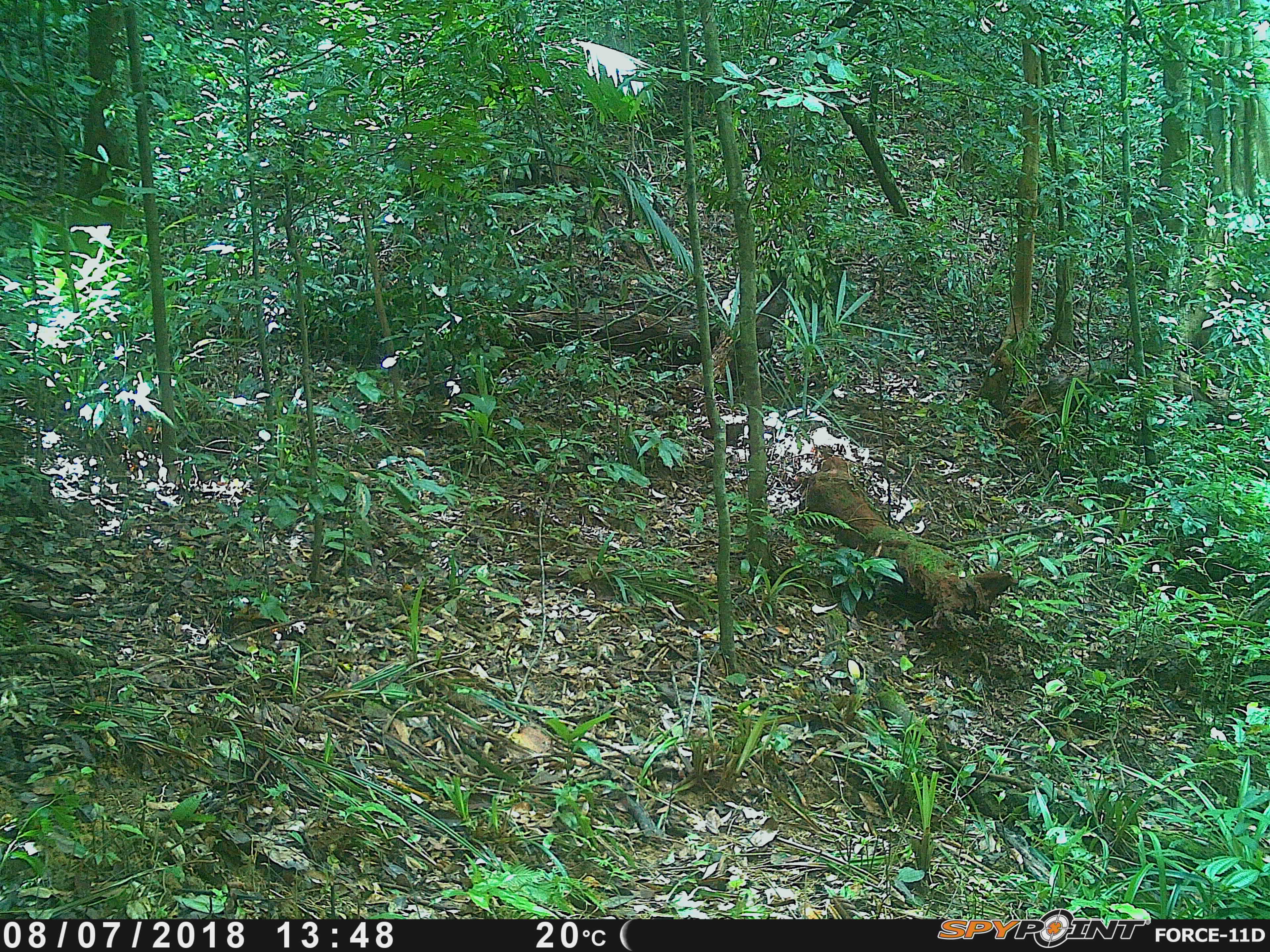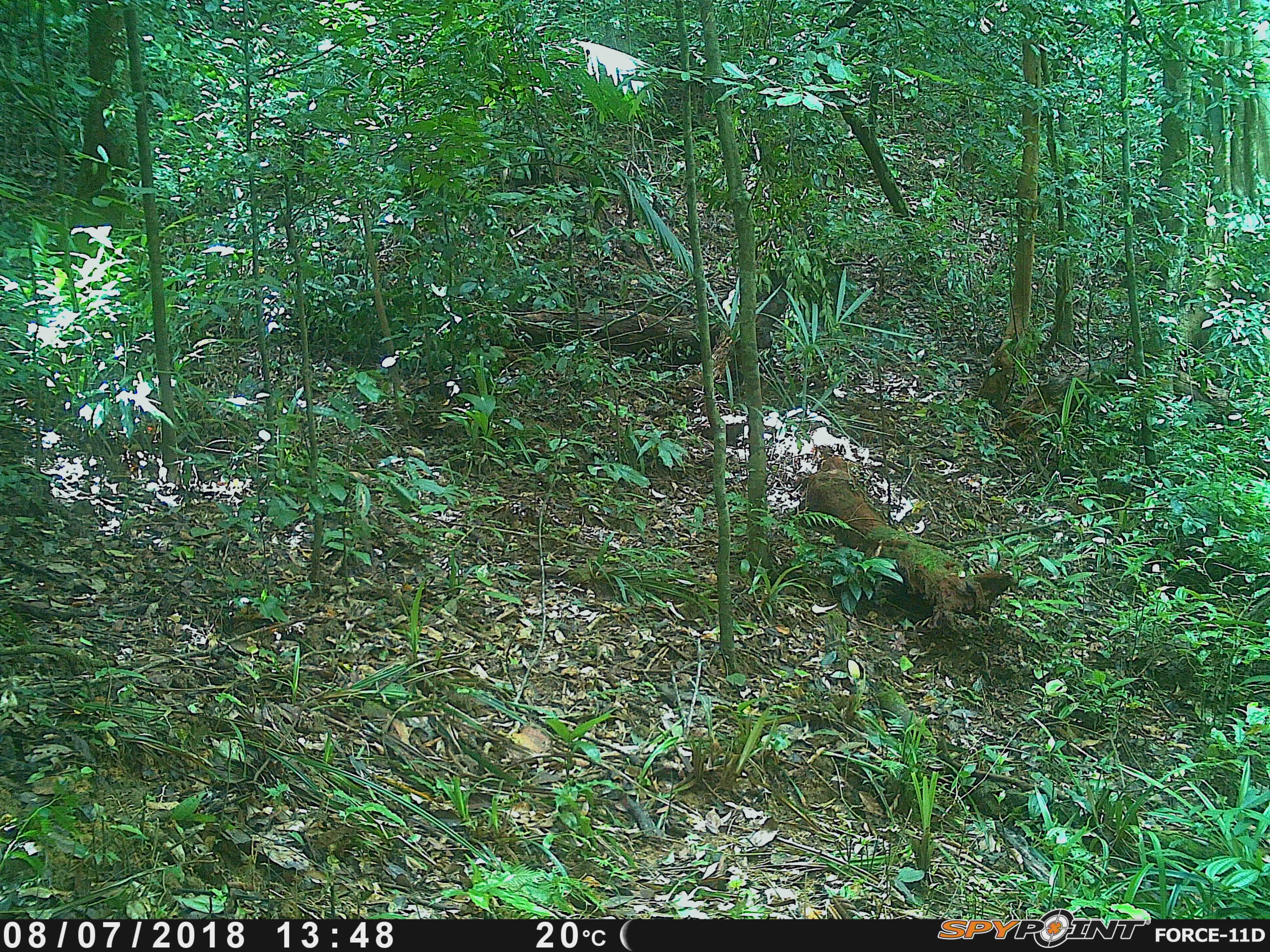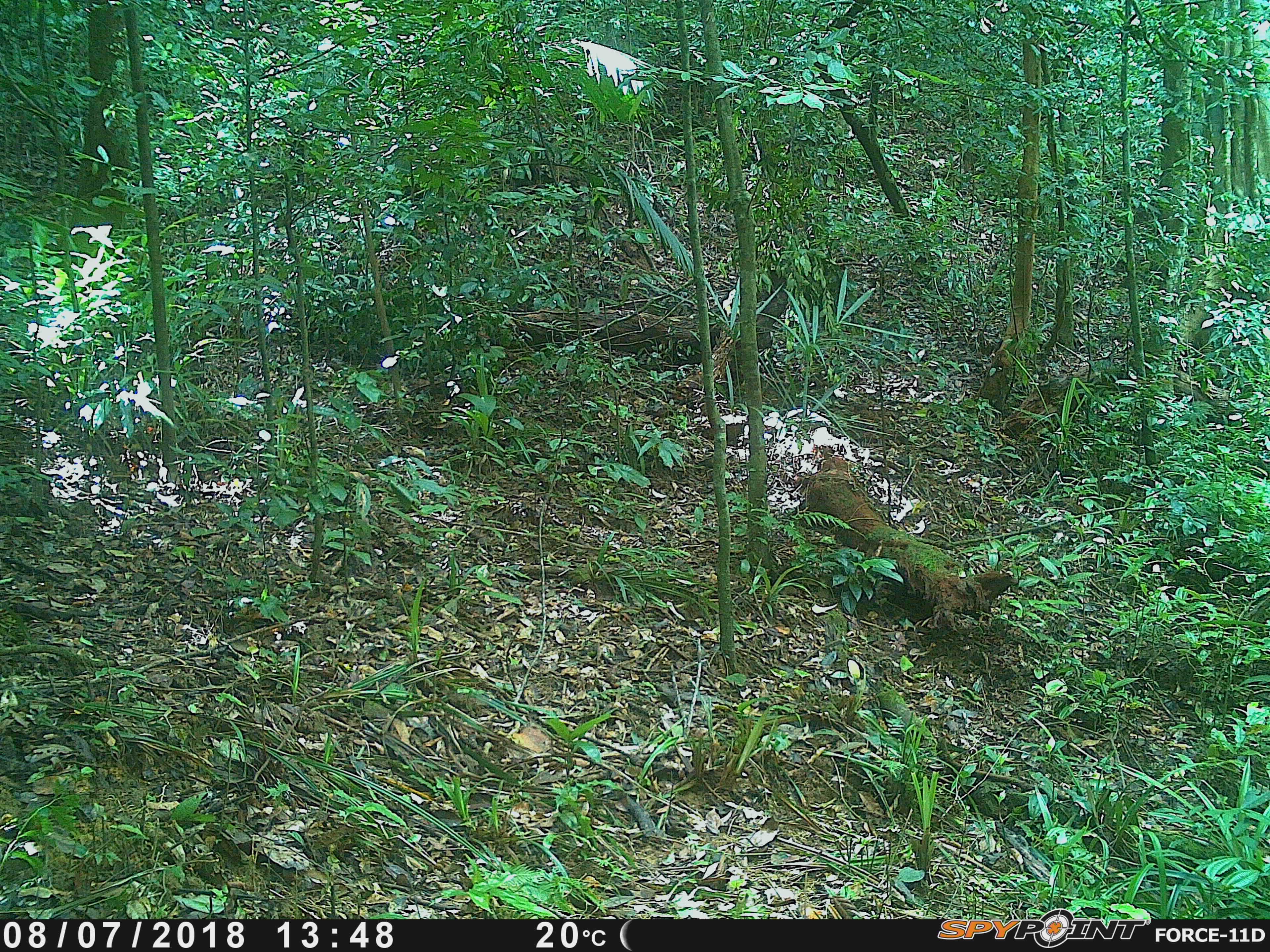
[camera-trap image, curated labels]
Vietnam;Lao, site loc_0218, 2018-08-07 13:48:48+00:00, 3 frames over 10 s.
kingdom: Animalia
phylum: Chordata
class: Mammalia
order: Artiodactyla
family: Suidae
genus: Sus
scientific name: Sus scrofa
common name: eurasian wild pig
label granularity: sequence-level